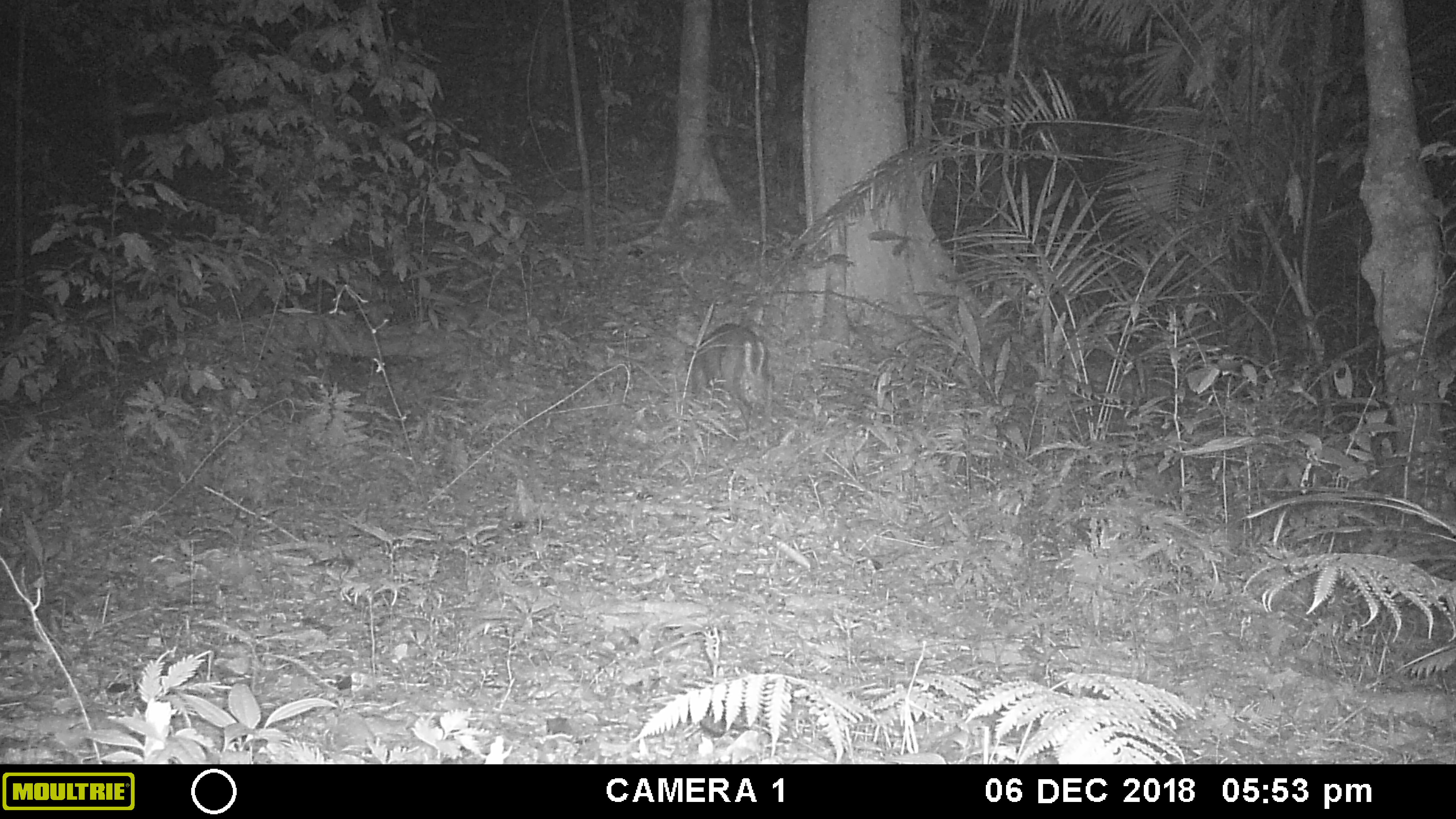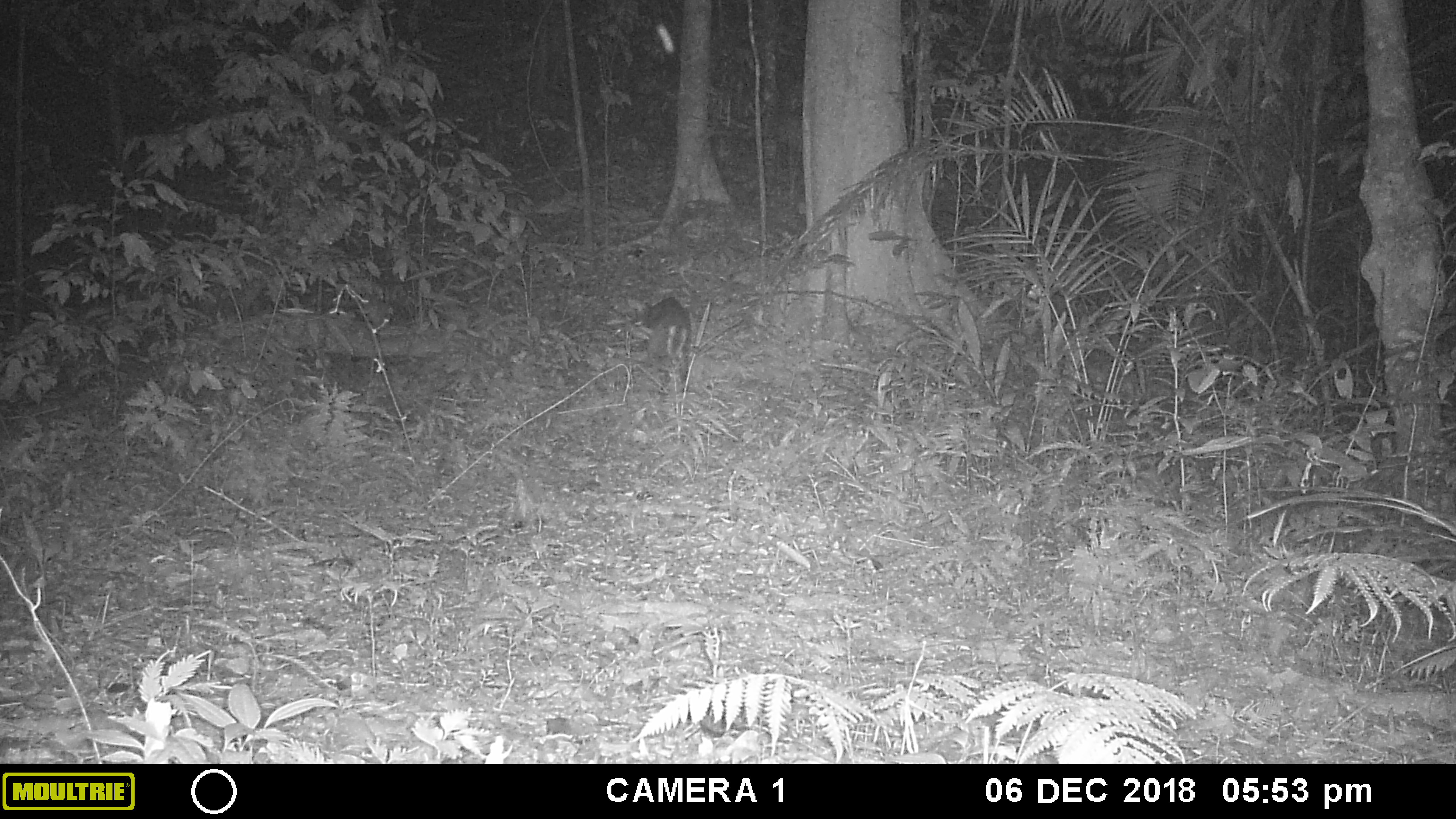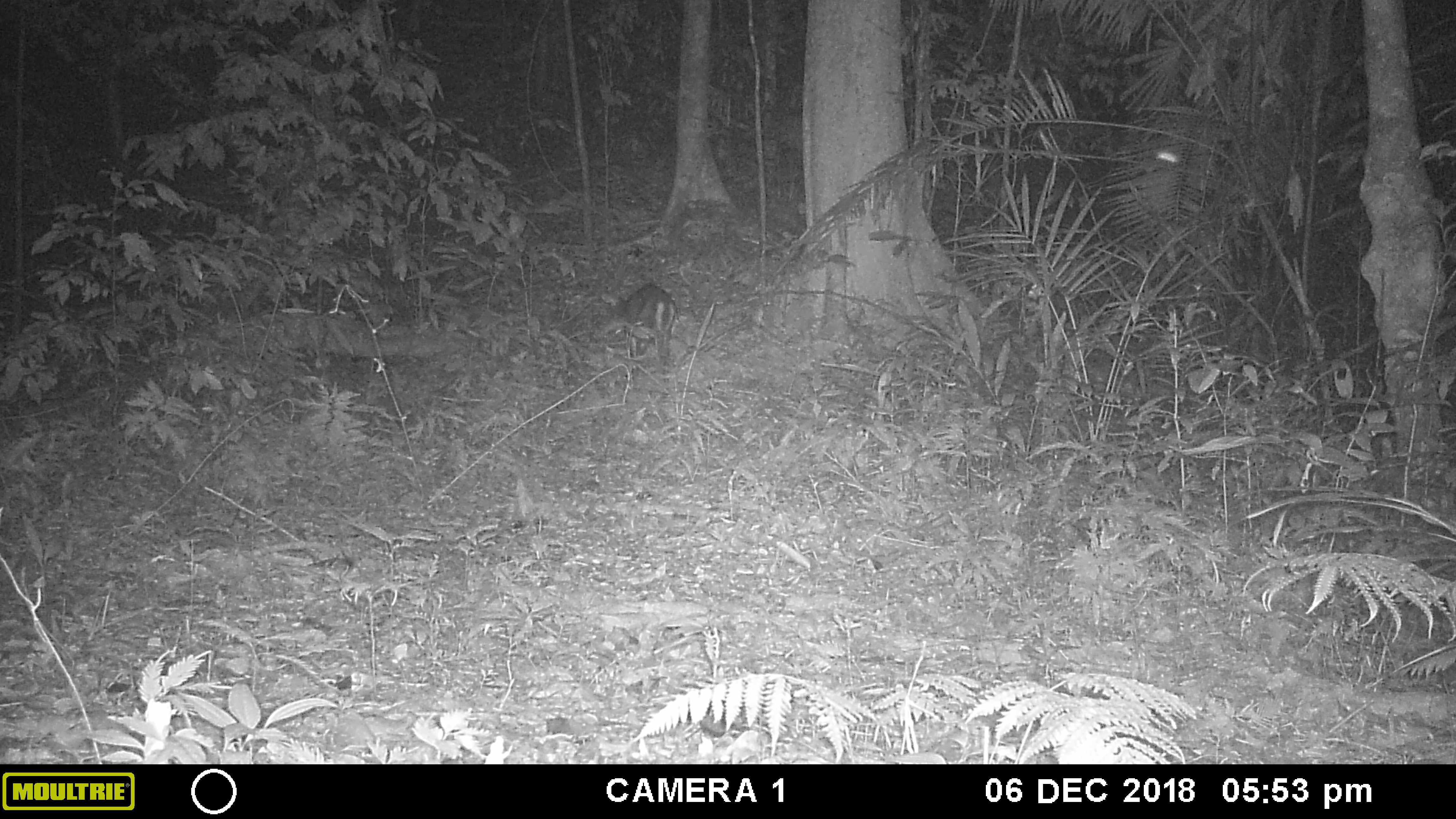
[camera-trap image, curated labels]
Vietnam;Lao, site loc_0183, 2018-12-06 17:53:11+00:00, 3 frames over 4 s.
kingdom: Animalia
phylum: Chordata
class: Mammalia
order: Artiodactyla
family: Cervidae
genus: Muntiacus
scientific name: Muntiacus rooseveltorum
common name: roosevelt's muntjac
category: roosevelts muntjac group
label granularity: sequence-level